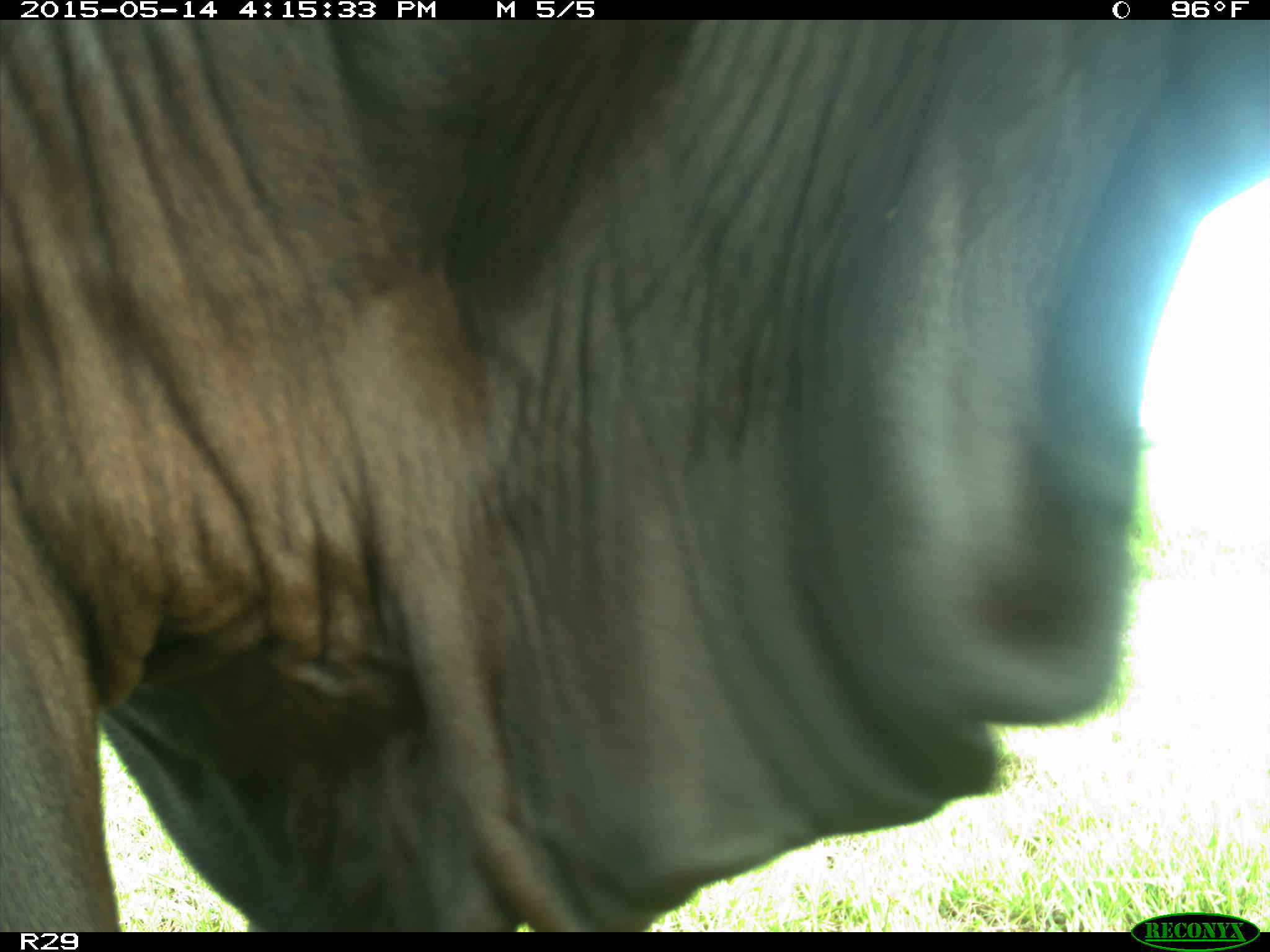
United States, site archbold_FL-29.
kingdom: Animalia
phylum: Chordata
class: Mammalia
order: Artiodactyla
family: Bovidae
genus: Bos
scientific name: Bos taurus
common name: domestic cow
Bos taurus (domestic cow).